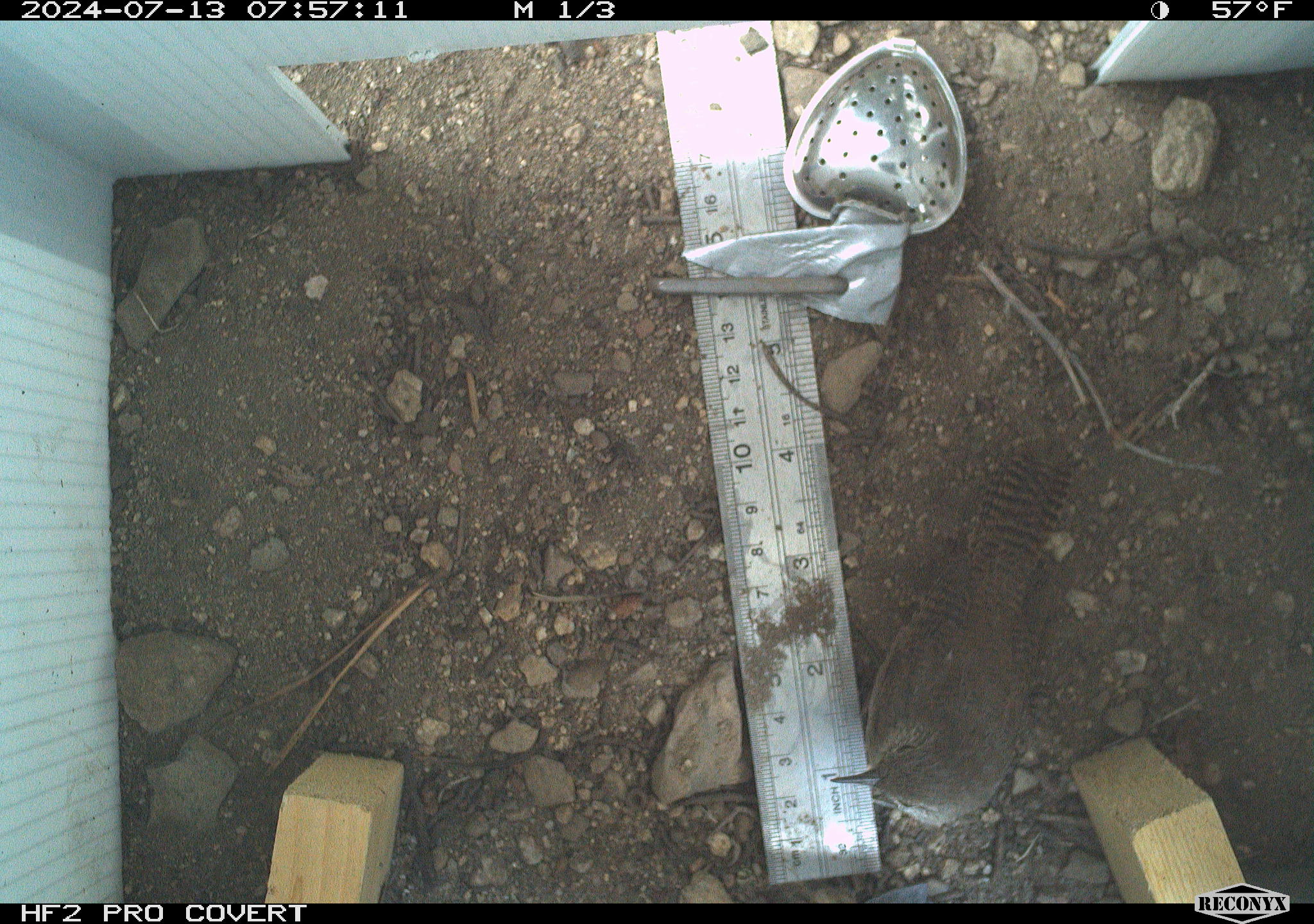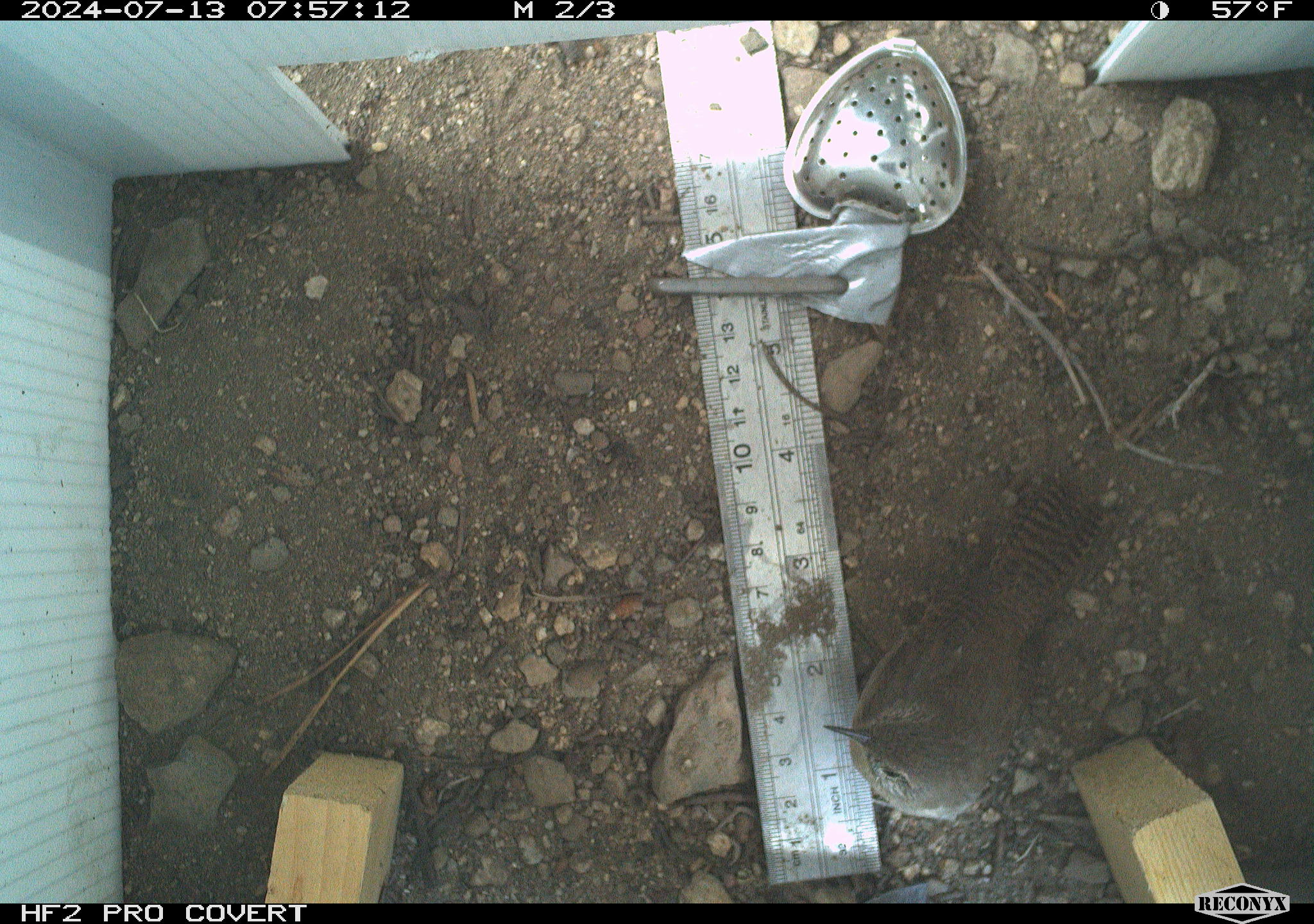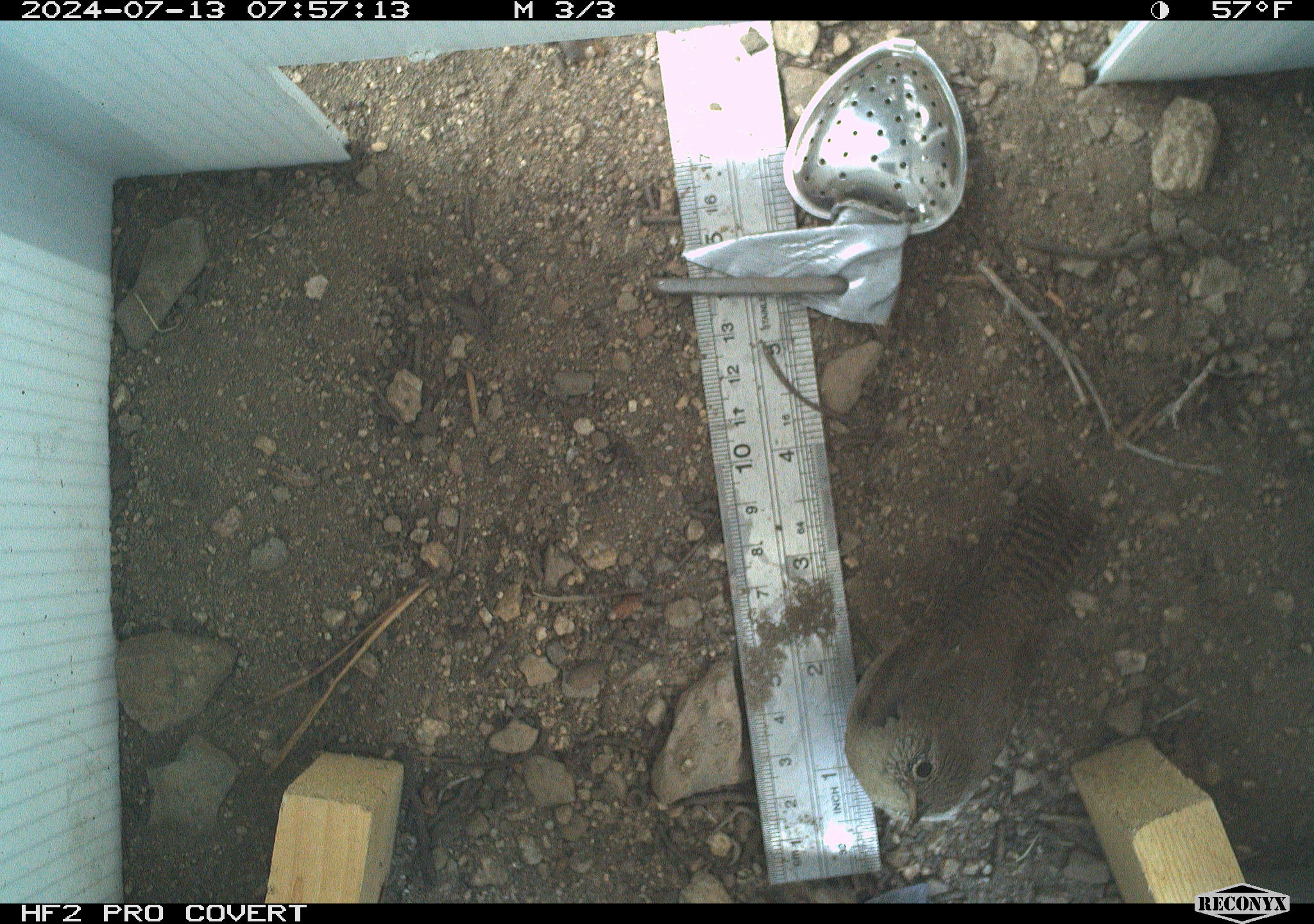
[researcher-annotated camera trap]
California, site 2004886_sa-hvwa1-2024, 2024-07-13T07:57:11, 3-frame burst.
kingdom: Animalia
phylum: Chordata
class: Aves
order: Passeriformes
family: Troglodytidae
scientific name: Troglodytidae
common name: wren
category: troglodytidae family